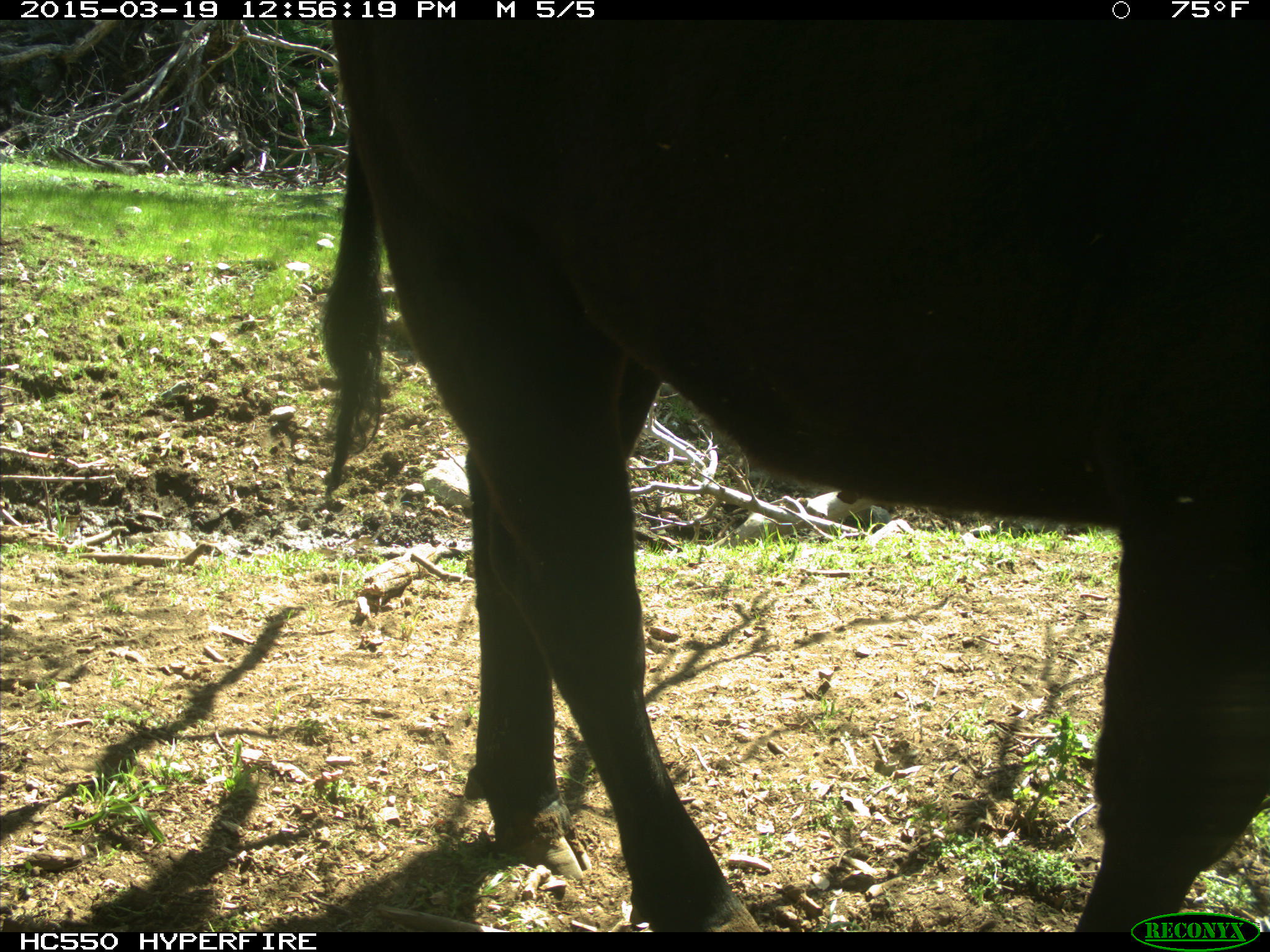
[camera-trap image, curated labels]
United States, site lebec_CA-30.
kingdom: Animalia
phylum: Chordata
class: Mammalia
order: Artiodactyla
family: Bovidae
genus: Bos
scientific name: Bos taurus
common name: domestic cow